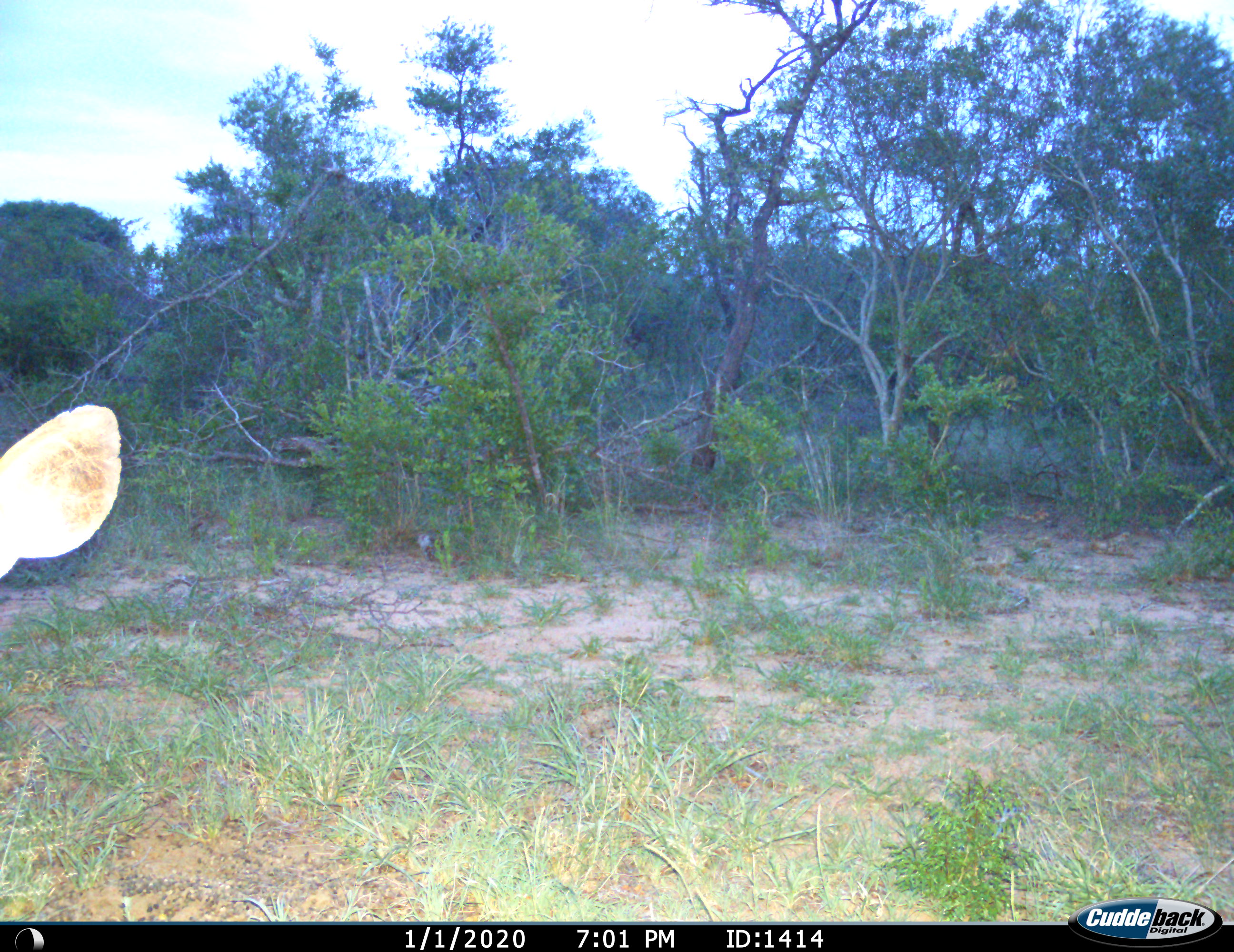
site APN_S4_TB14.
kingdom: Animalia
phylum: Chordata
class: Mammalia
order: Artiodactyla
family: Bovidae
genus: Tragelaphus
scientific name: Tragelaphus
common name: kudu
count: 1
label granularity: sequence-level